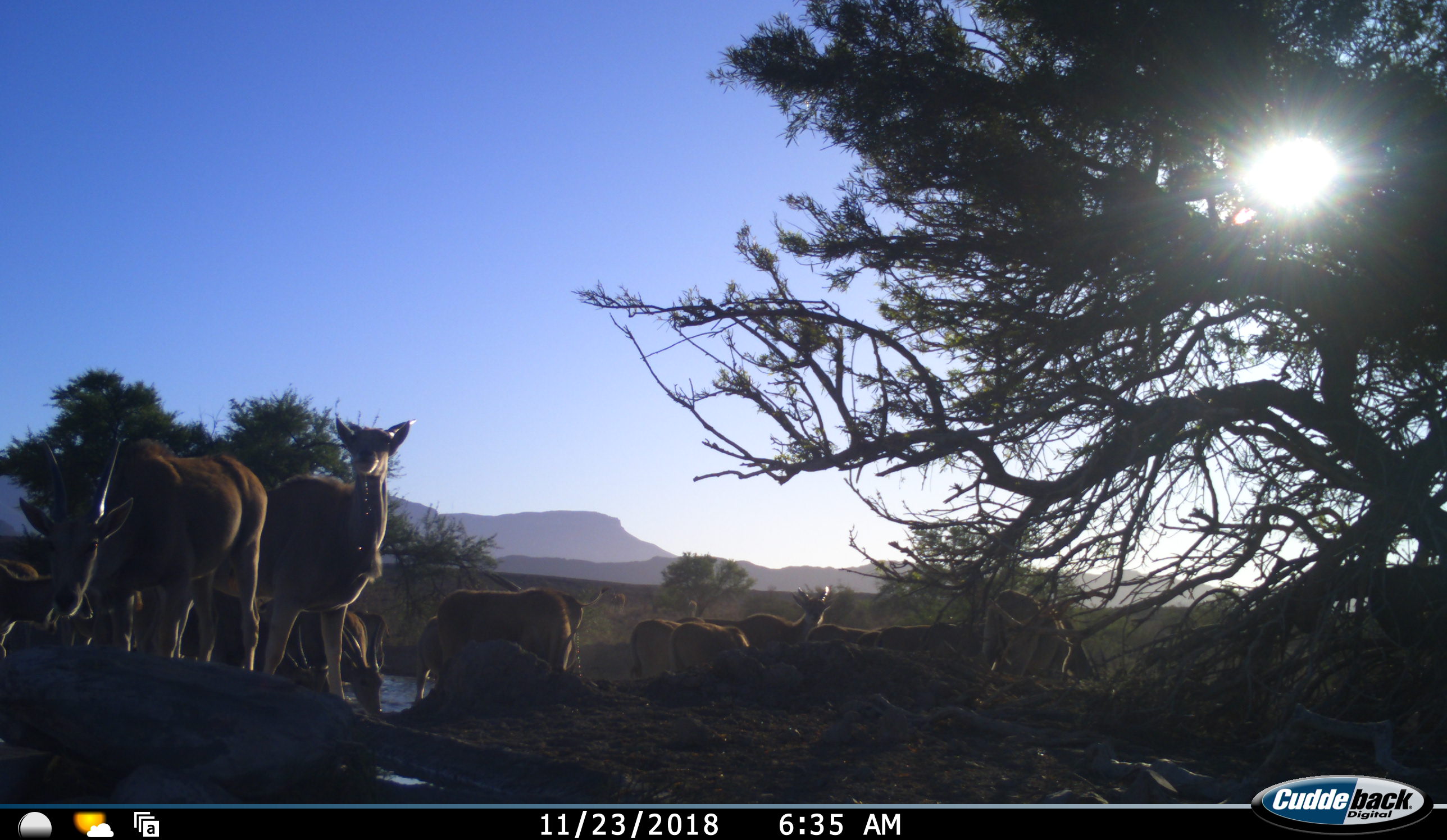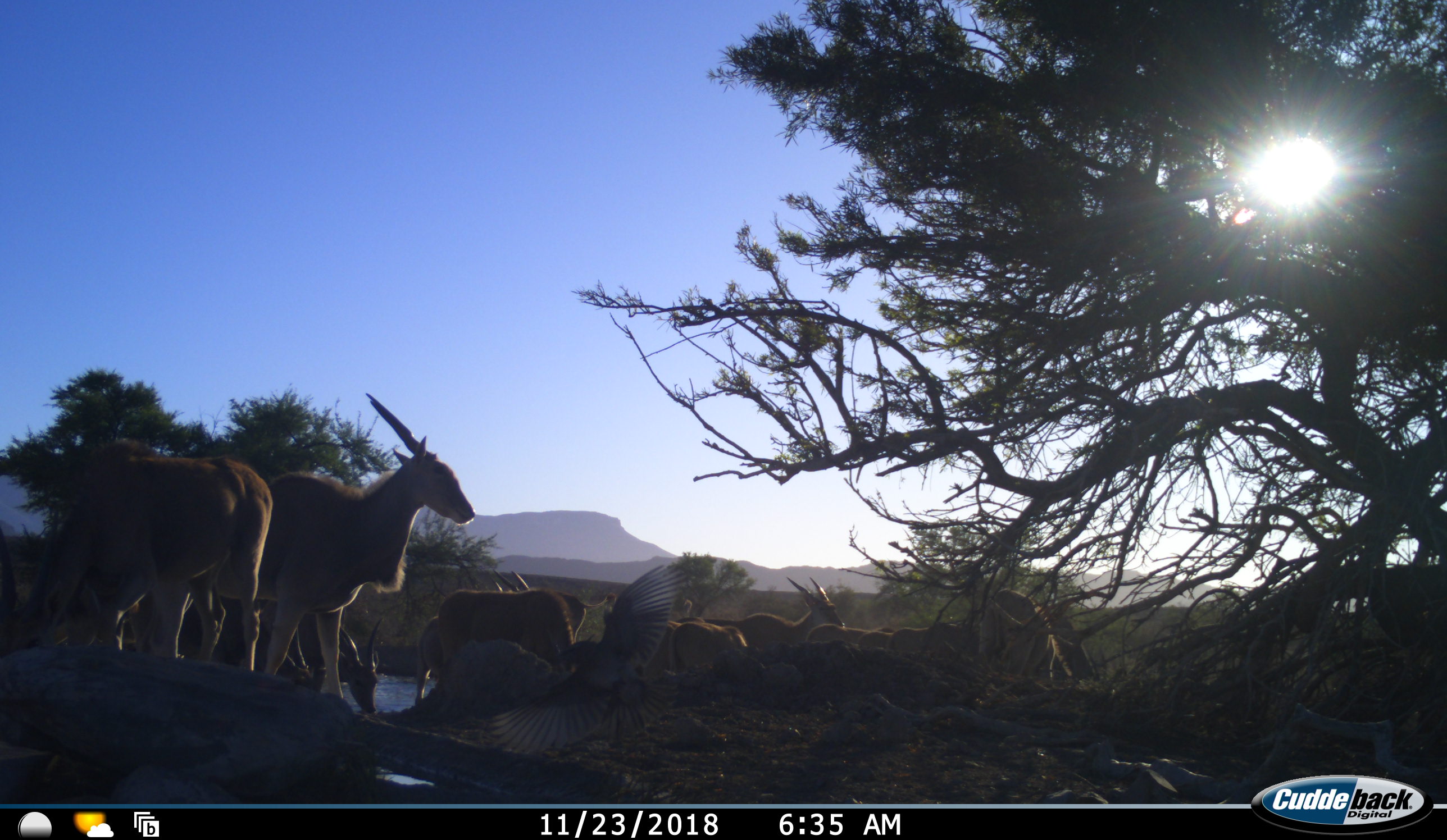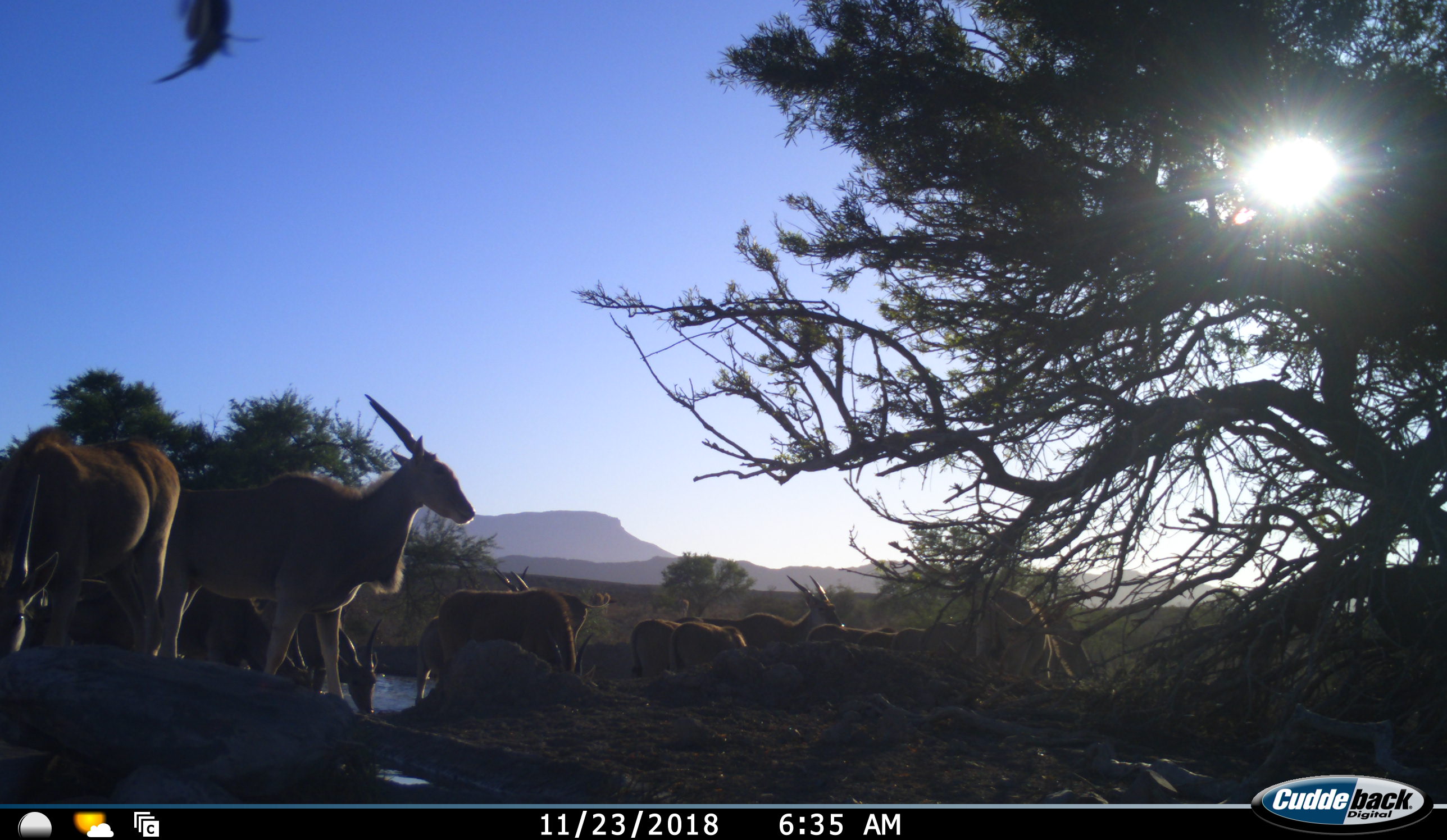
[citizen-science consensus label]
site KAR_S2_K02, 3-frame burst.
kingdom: Animalia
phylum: Chordata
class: Mammalia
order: Artiodactyla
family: Bovidae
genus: Tragelaphus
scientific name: Tragelaphus oryx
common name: eland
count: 11-50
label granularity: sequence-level